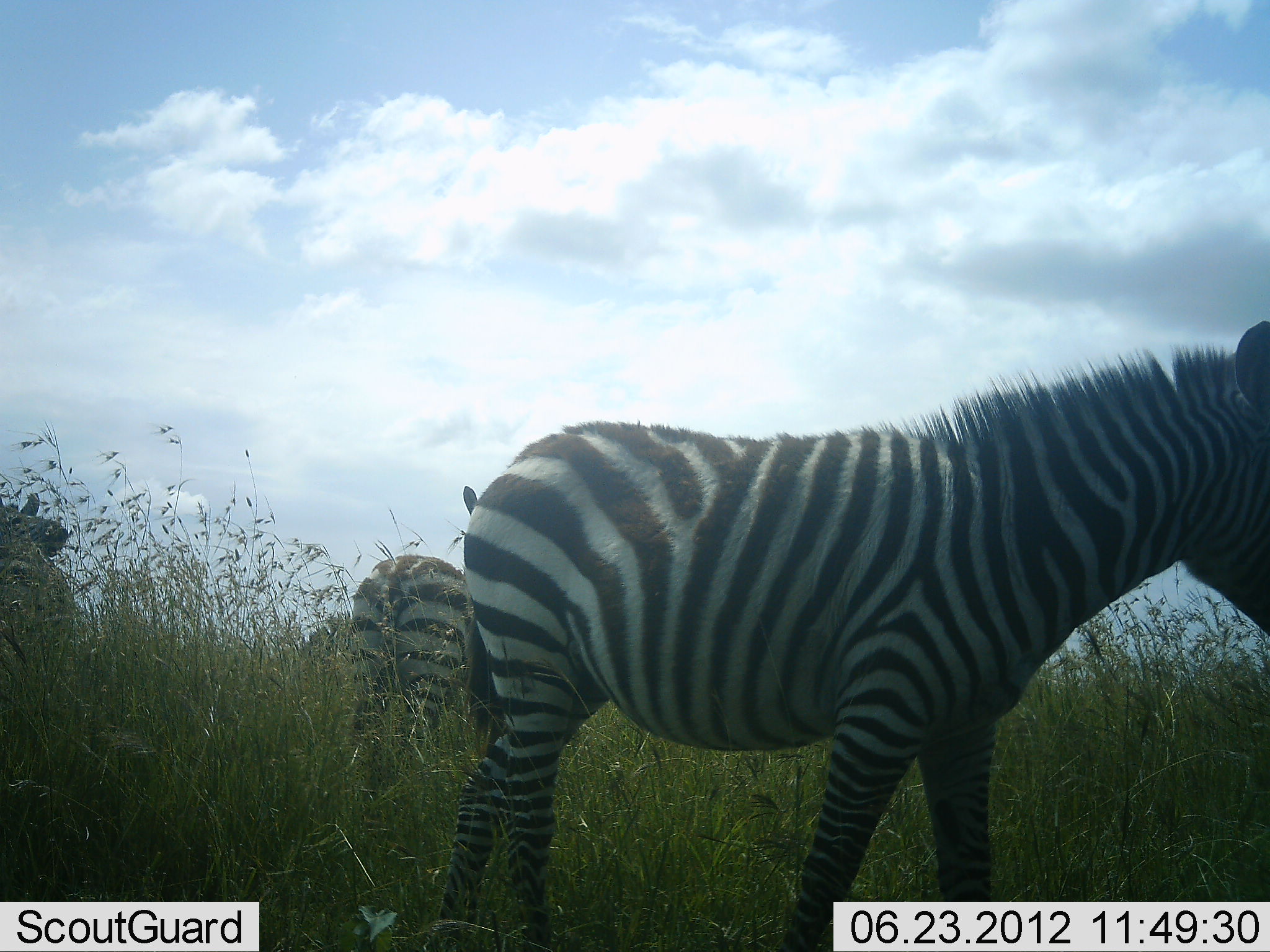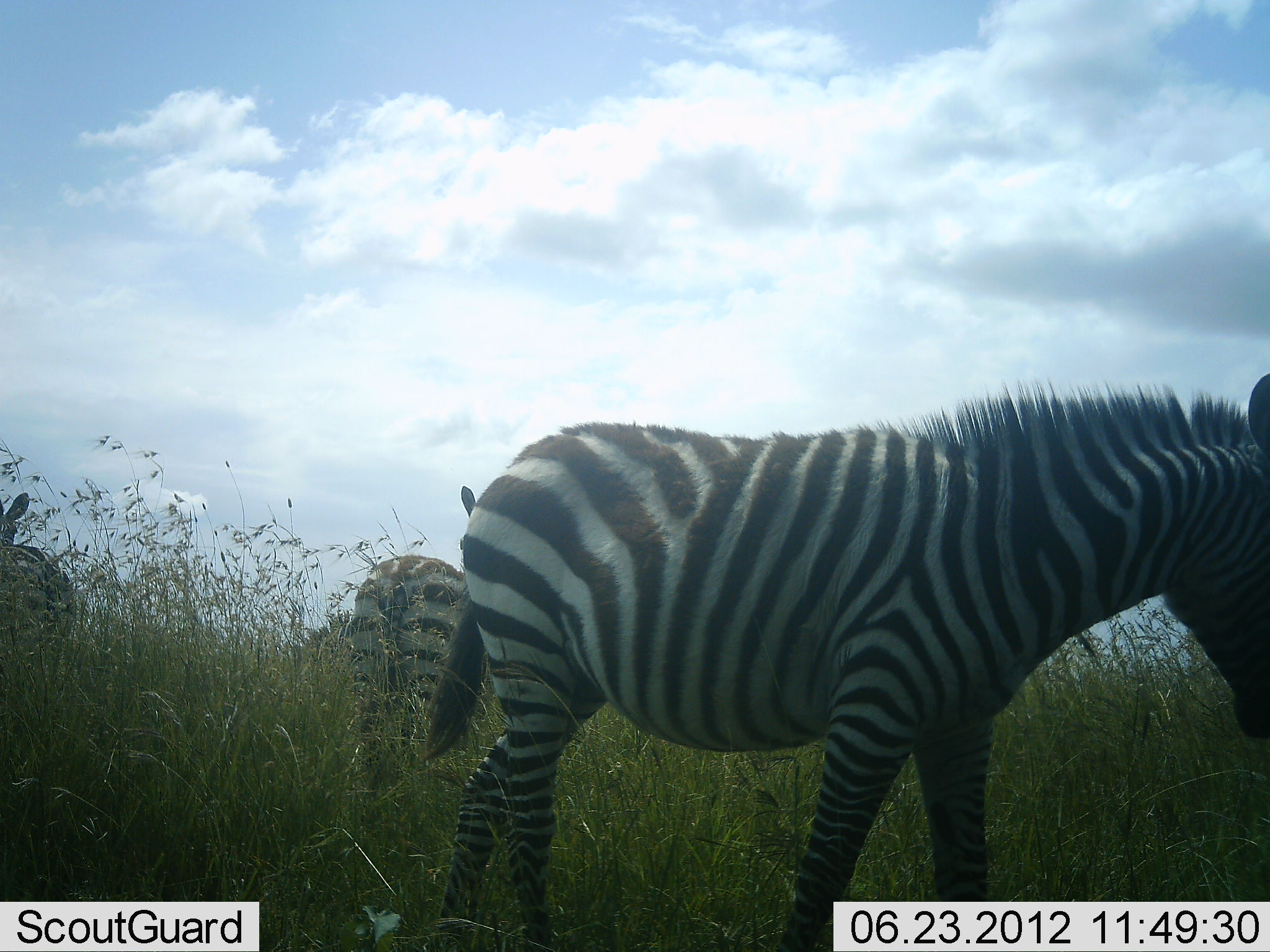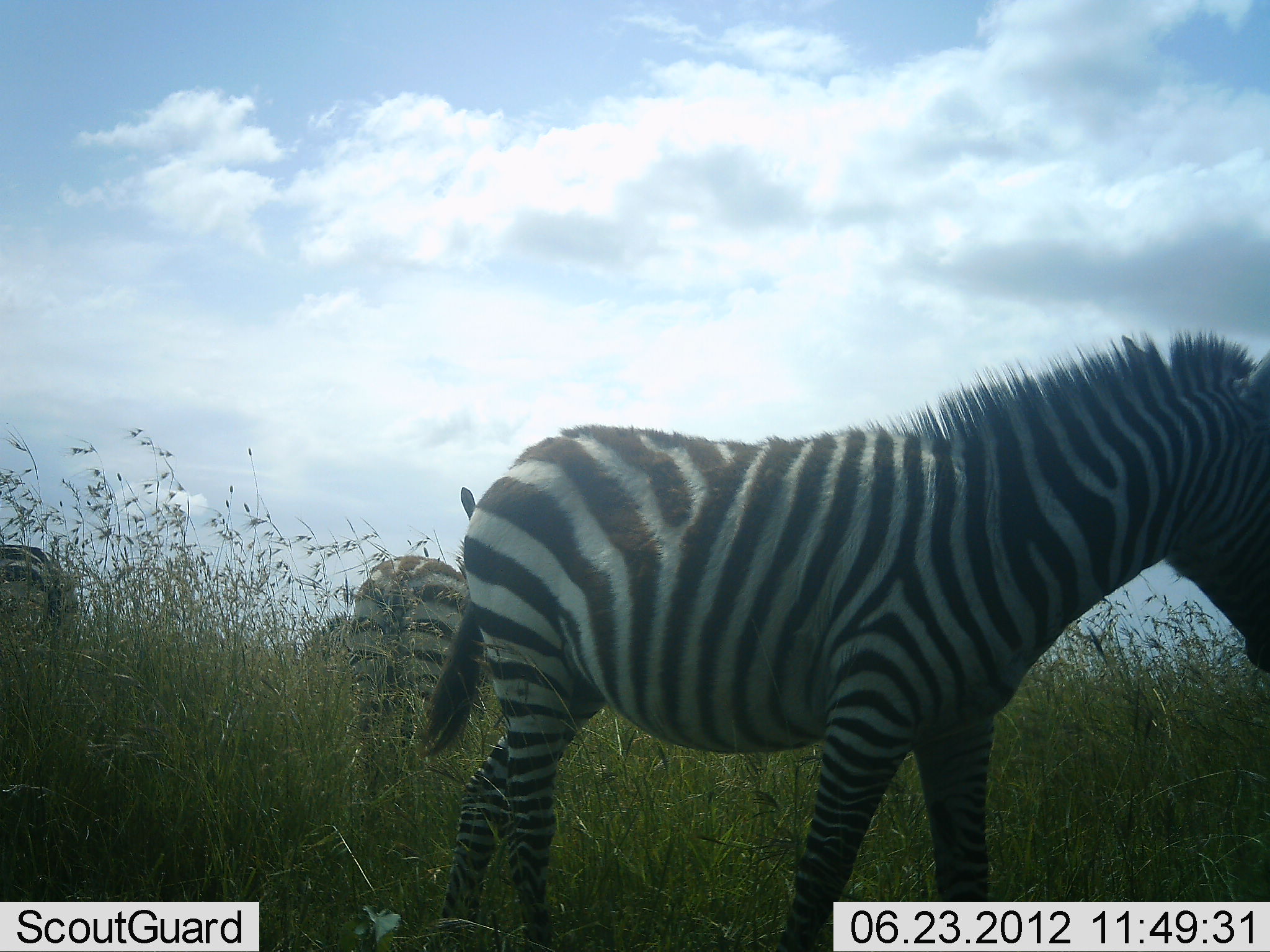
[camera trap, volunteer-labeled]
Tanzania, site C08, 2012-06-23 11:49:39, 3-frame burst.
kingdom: Animalia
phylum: Chordata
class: Mammalia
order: Perissodactyla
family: Equidae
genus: Equus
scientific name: Equus quagga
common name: plains zebra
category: zebra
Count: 3.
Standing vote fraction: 73%.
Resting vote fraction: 0%.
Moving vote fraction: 0%.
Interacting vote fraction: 0%.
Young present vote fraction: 0%.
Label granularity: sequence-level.